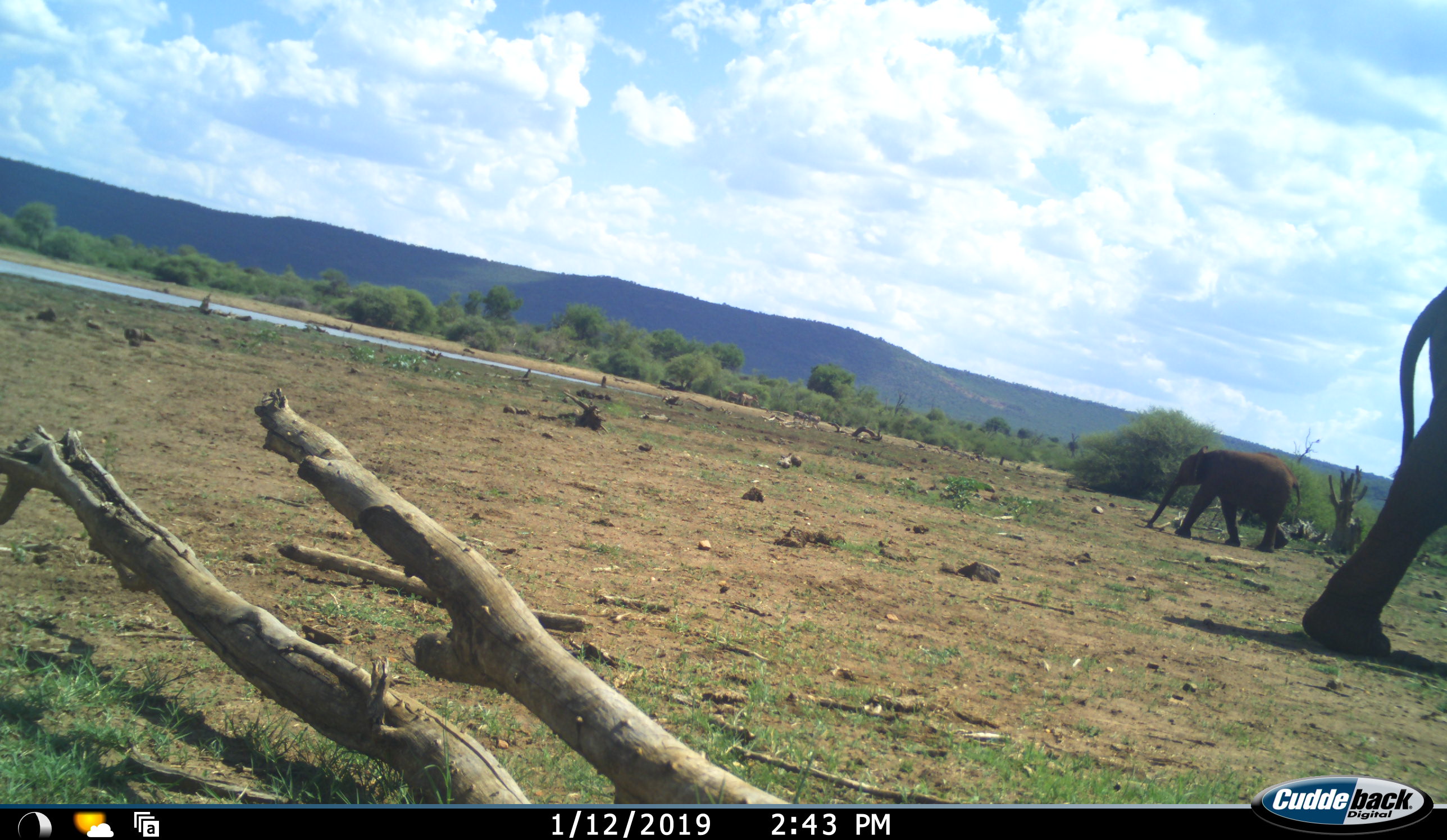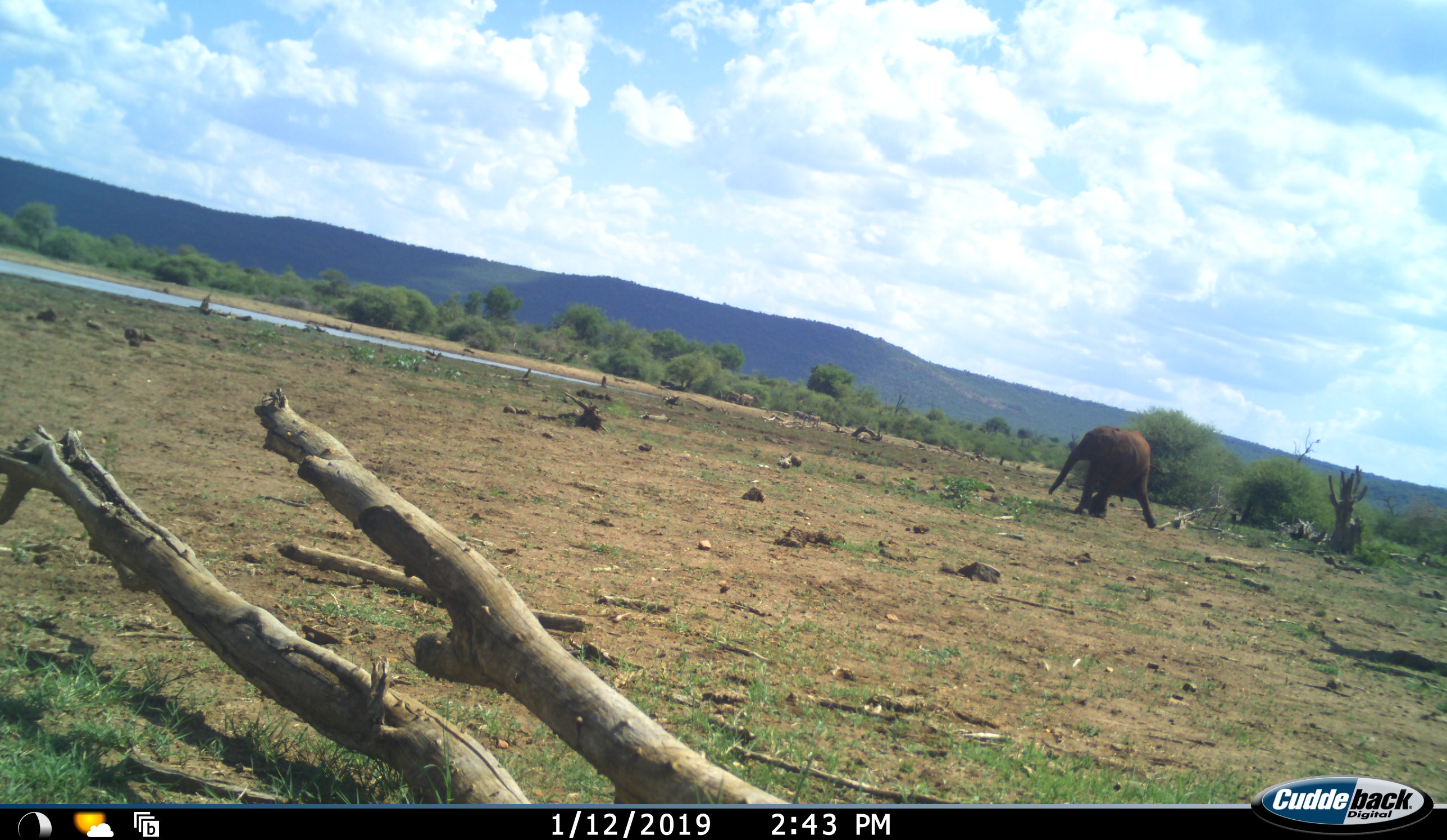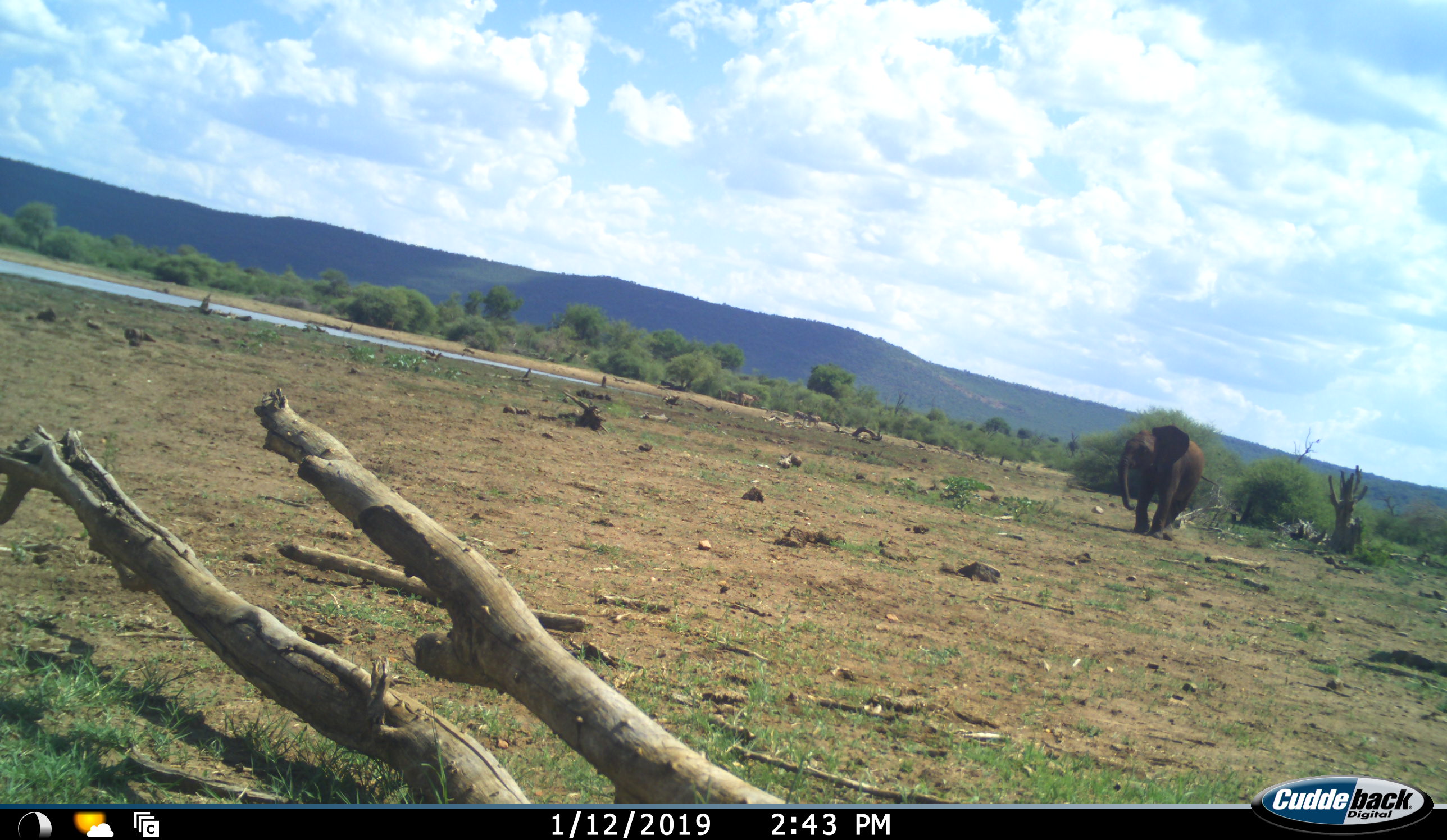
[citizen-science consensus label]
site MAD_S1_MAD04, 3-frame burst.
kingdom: Animalia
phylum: Chordata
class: Mammalia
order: Proboscidea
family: Elephantidae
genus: Loxodonta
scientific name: Loxodonta africana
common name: african bush elephant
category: elephant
Elephant (african bush elephant) (Loxodonta africana), count 2. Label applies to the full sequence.